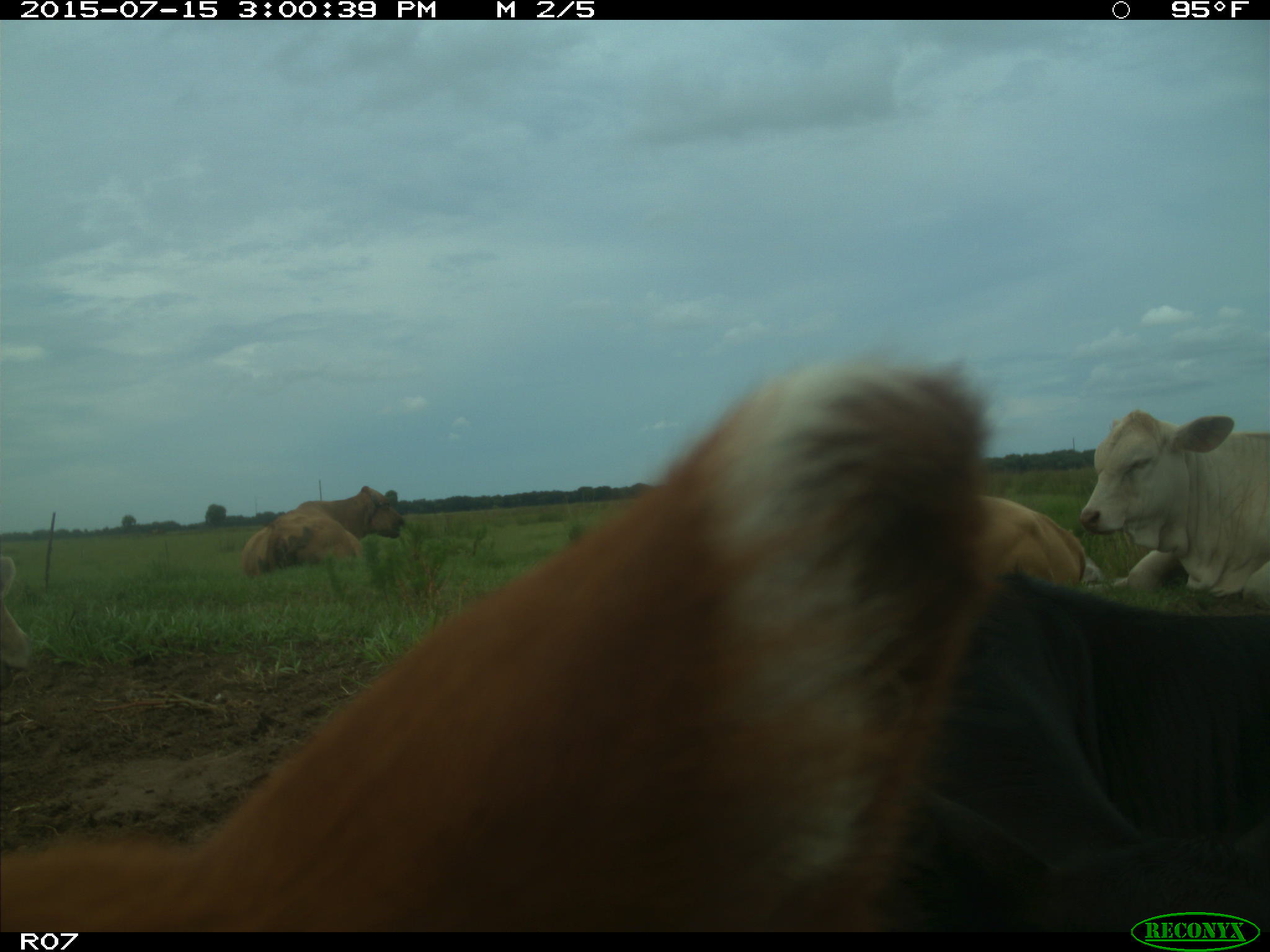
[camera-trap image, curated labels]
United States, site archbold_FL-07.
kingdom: Animalia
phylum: Chordata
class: Mammalia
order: Artiodactyla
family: Bovidae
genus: Bos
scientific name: Bos taurus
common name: domestic cow